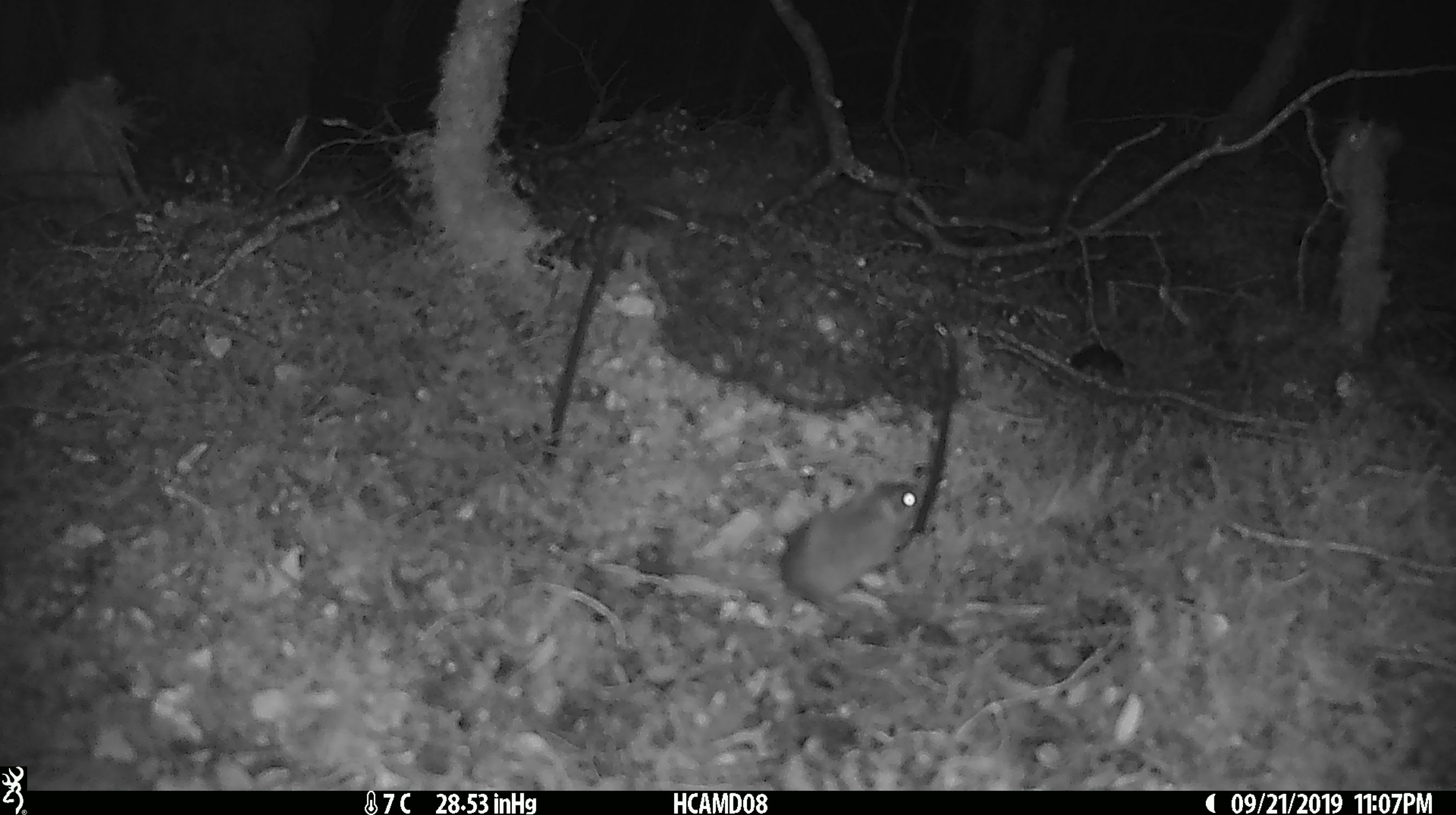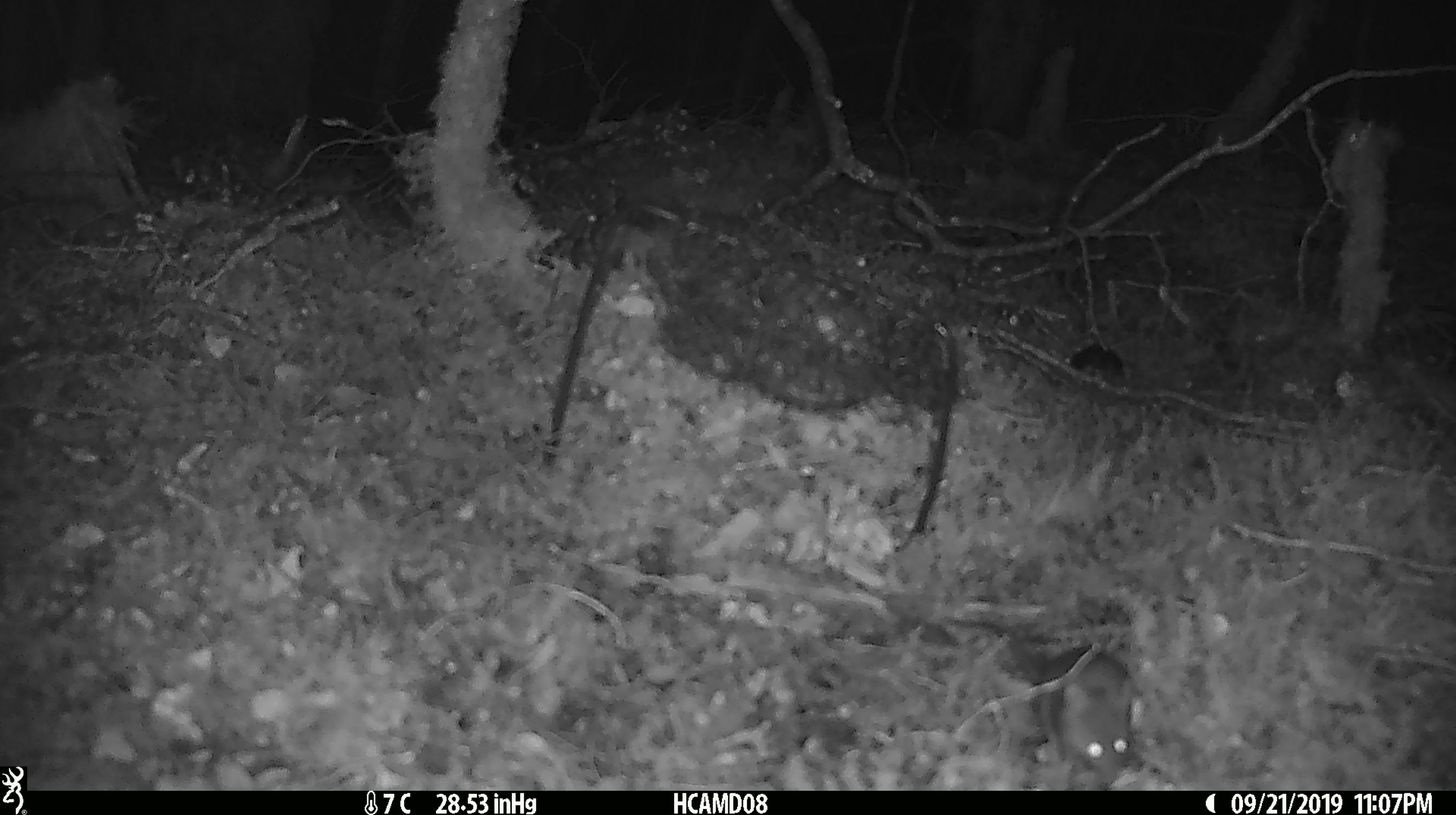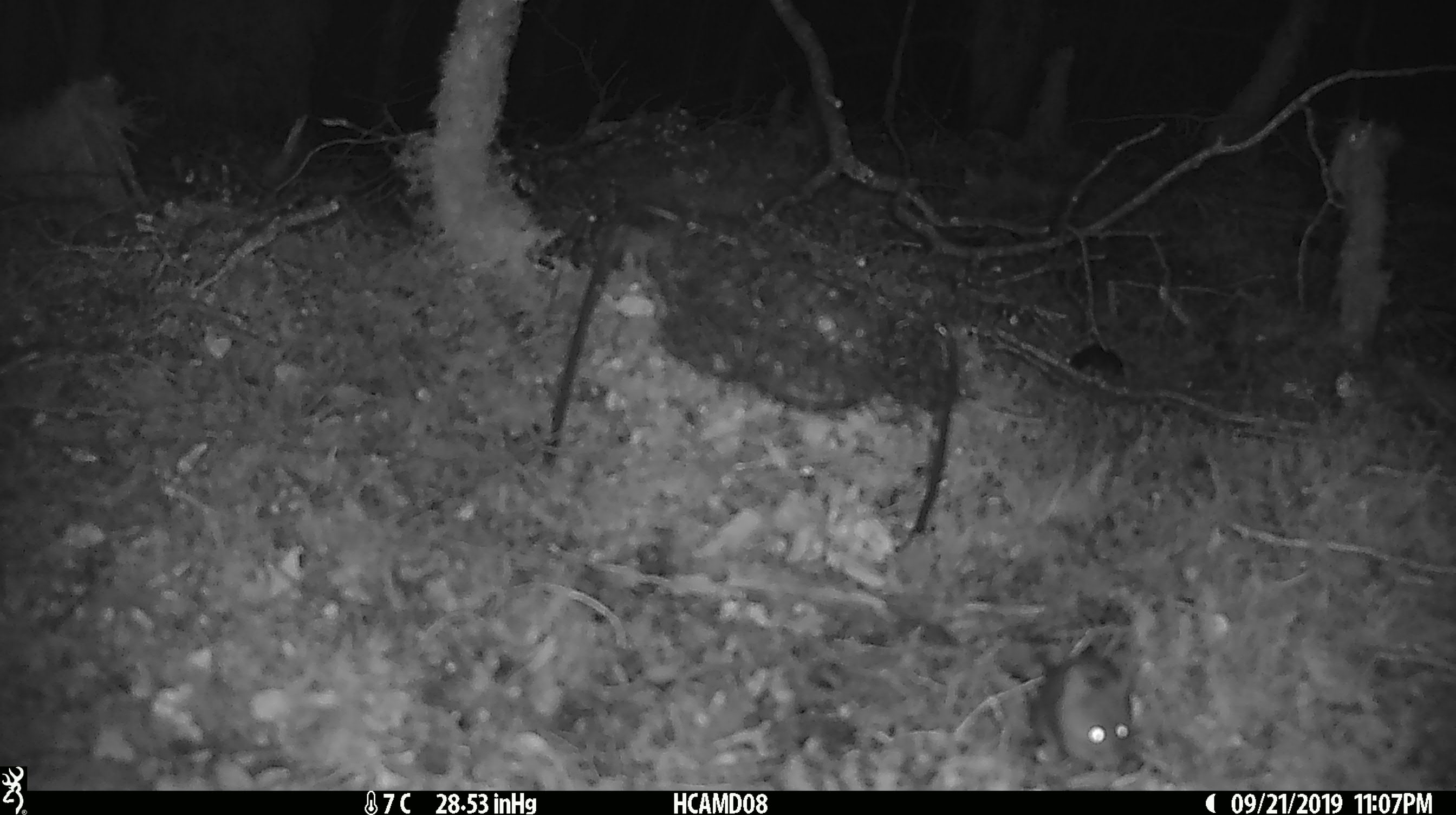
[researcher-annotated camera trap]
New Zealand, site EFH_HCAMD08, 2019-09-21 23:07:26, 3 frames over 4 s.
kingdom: Animalia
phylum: Chordata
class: Mammalia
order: Rodentia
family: Muridae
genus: Mus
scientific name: Mus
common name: mouse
Mouse (Mus).